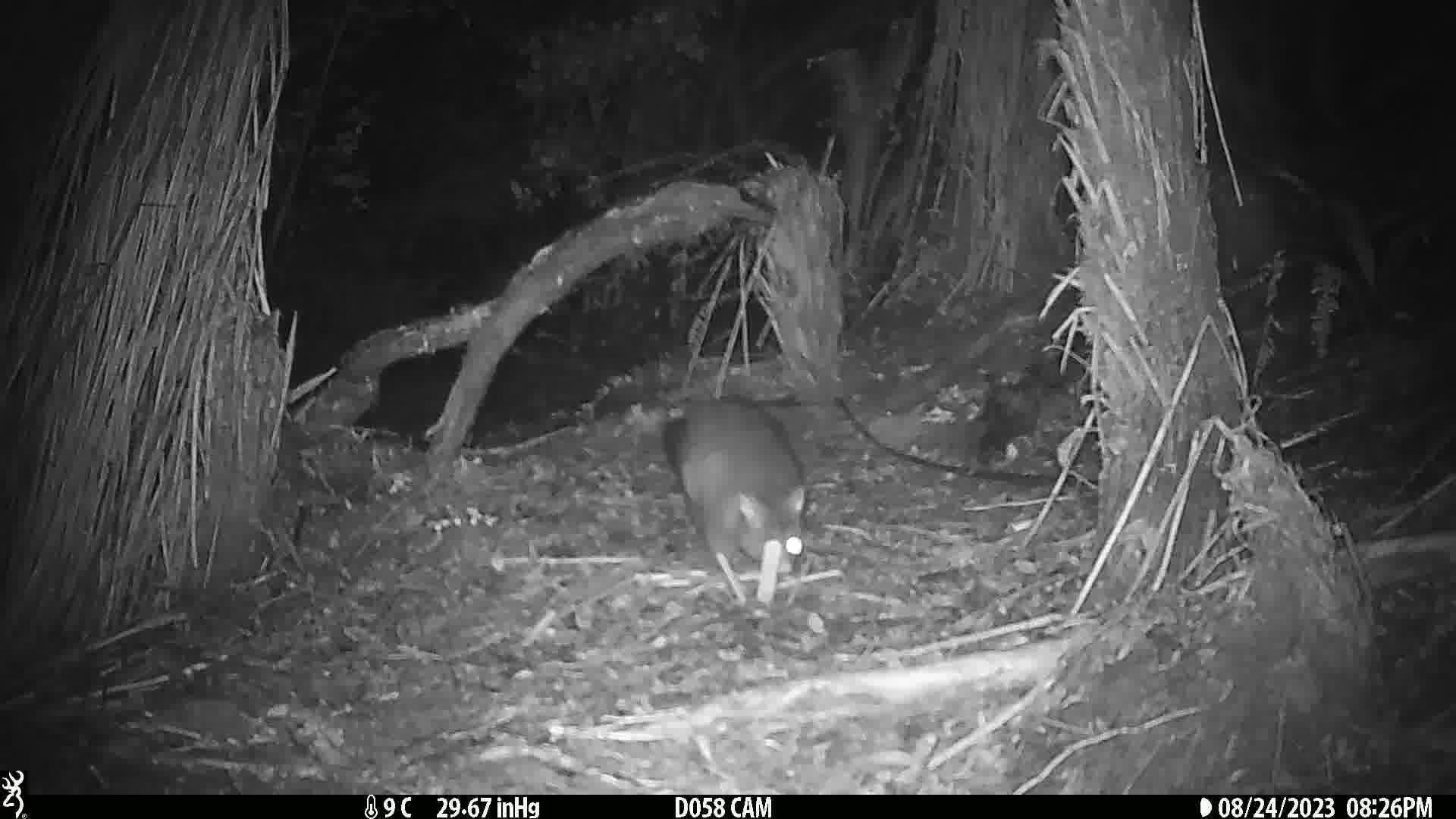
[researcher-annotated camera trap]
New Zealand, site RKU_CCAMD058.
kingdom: Animalia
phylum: Chordata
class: Mammalia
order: Diprotodontia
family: Phalangeridae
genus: Trichosurus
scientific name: Trichosurus vulpecula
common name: common brushtail possum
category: possum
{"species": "possum (common brushtail possum) (Trichosurus vulpecula)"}